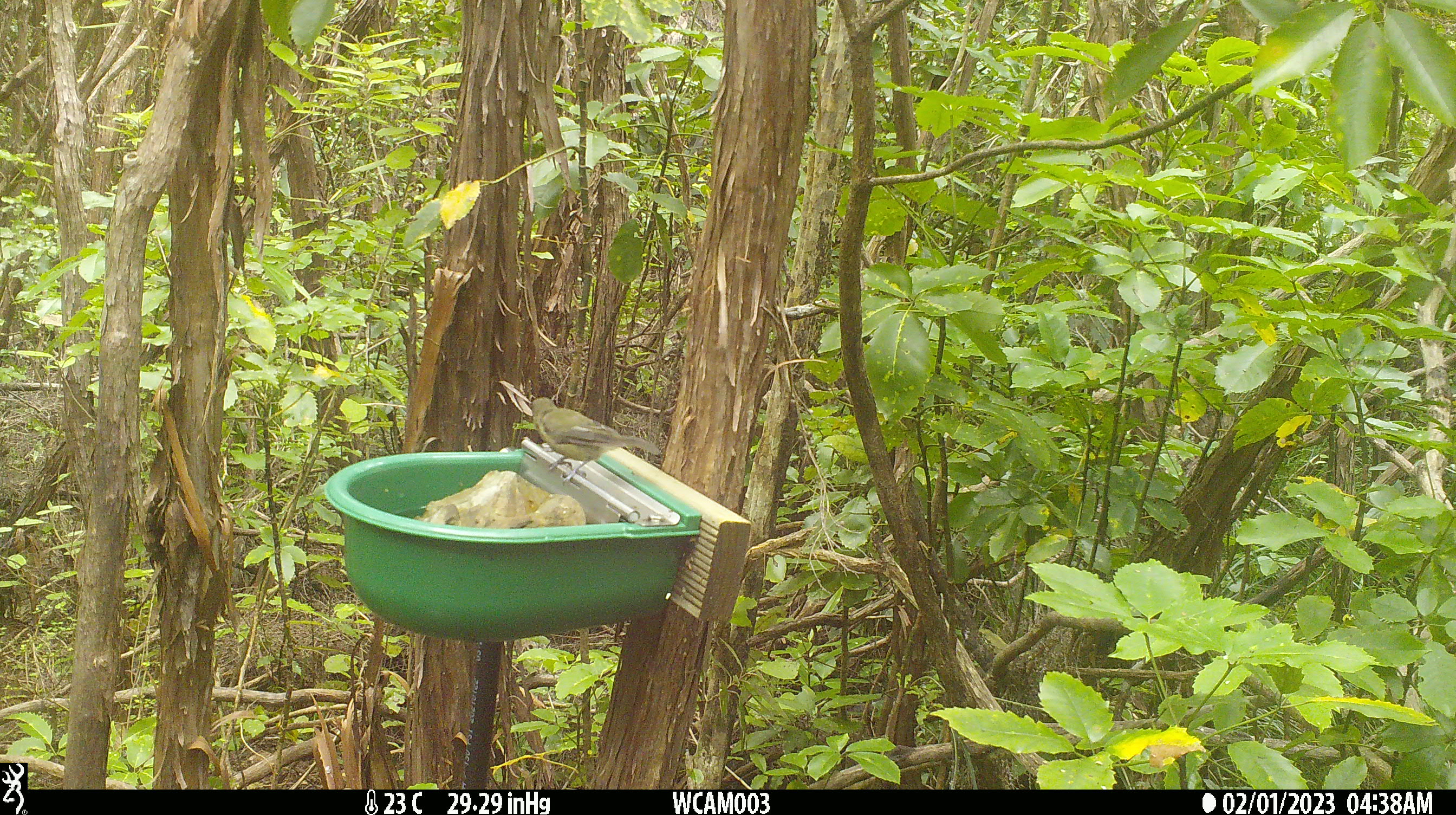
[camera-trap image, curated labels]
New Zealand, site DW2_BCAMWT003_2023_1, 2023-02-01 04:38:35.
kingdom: Animalia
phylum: Chordata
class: Aves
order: Passeriformes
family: Meliphagidae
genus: Anthornis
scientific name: Anthornis melanura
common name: new zealand bellbird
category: bellbird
Bellbird (new zealand bellbird) (Anthornis melanura).